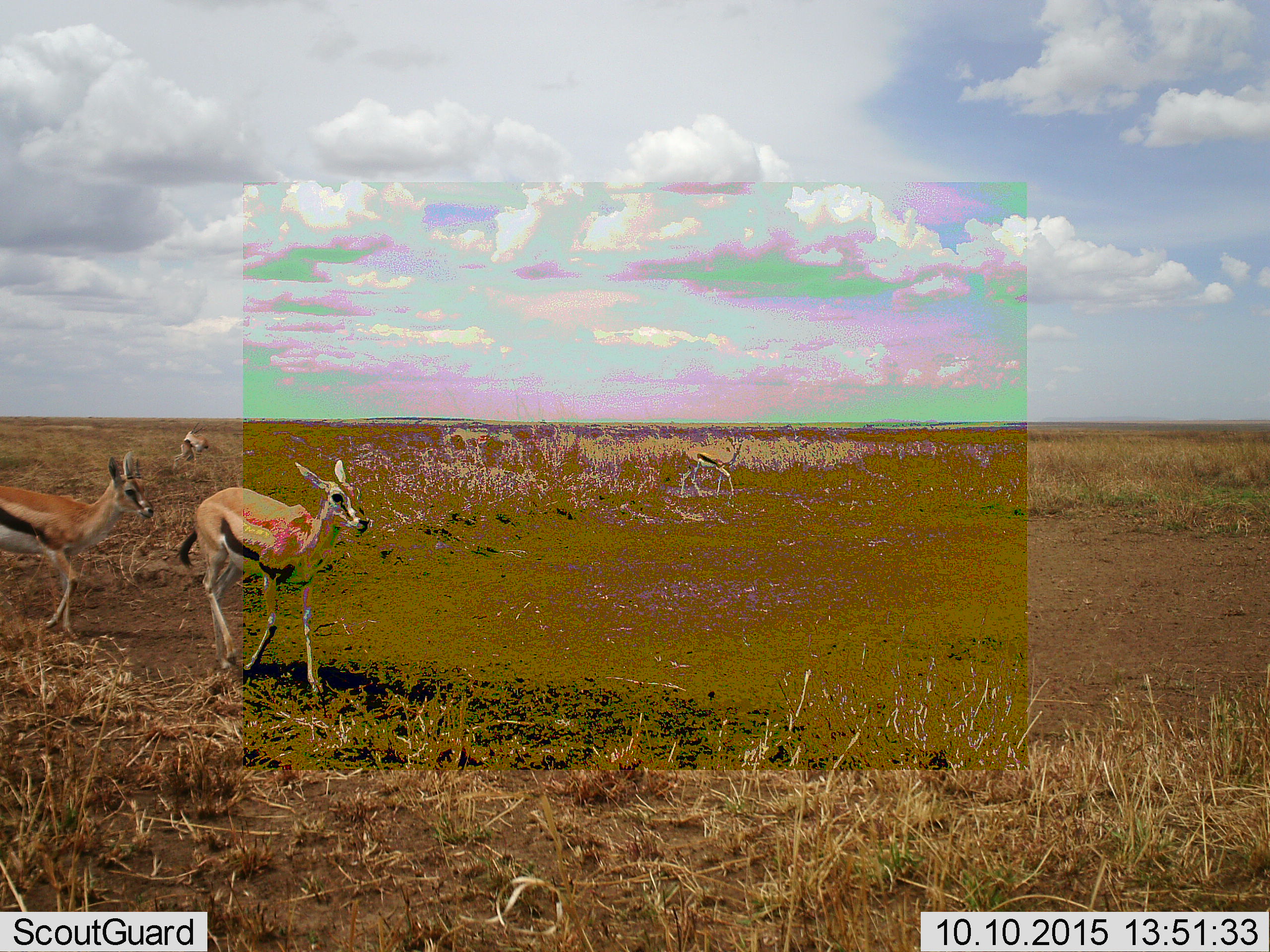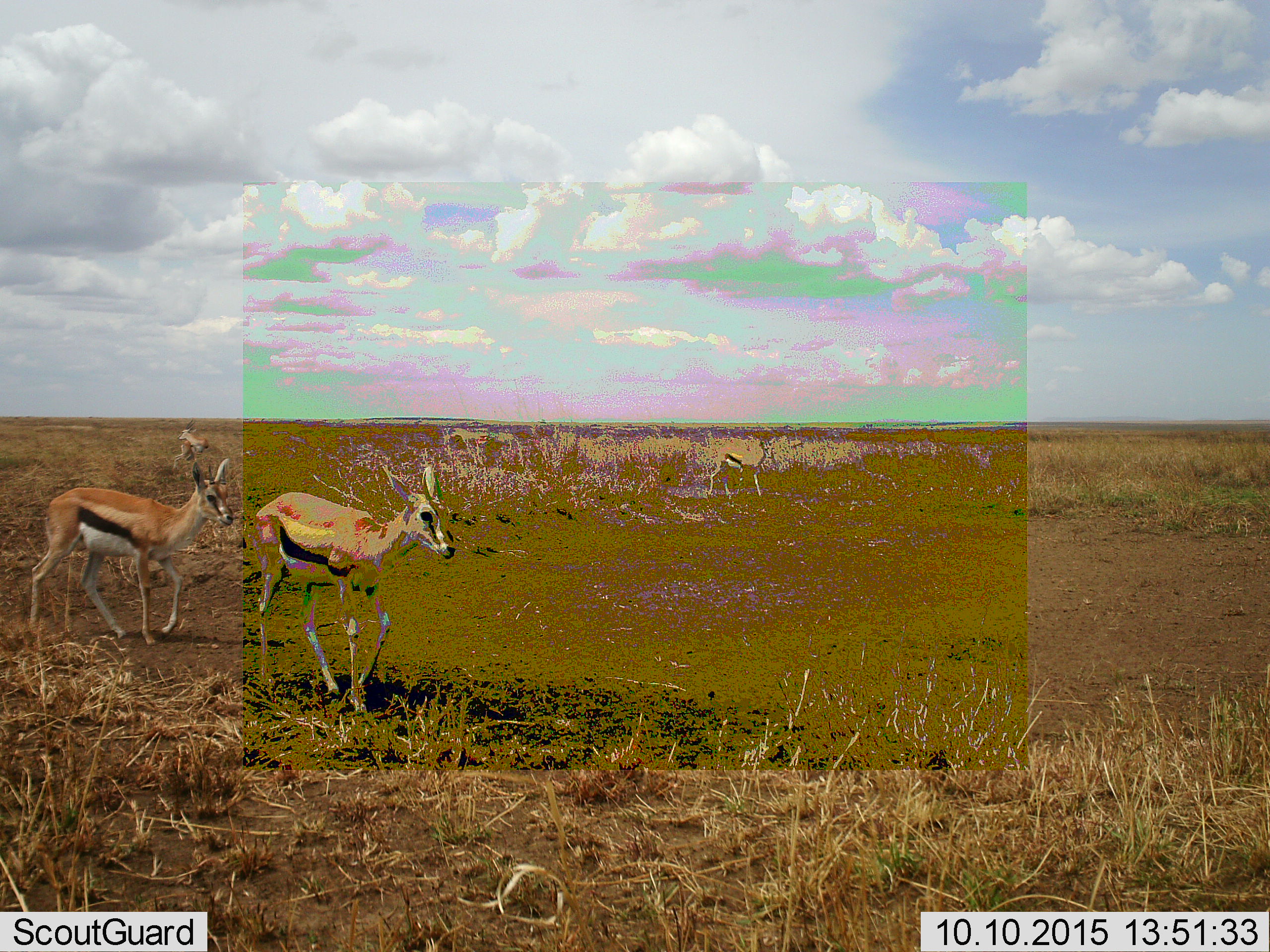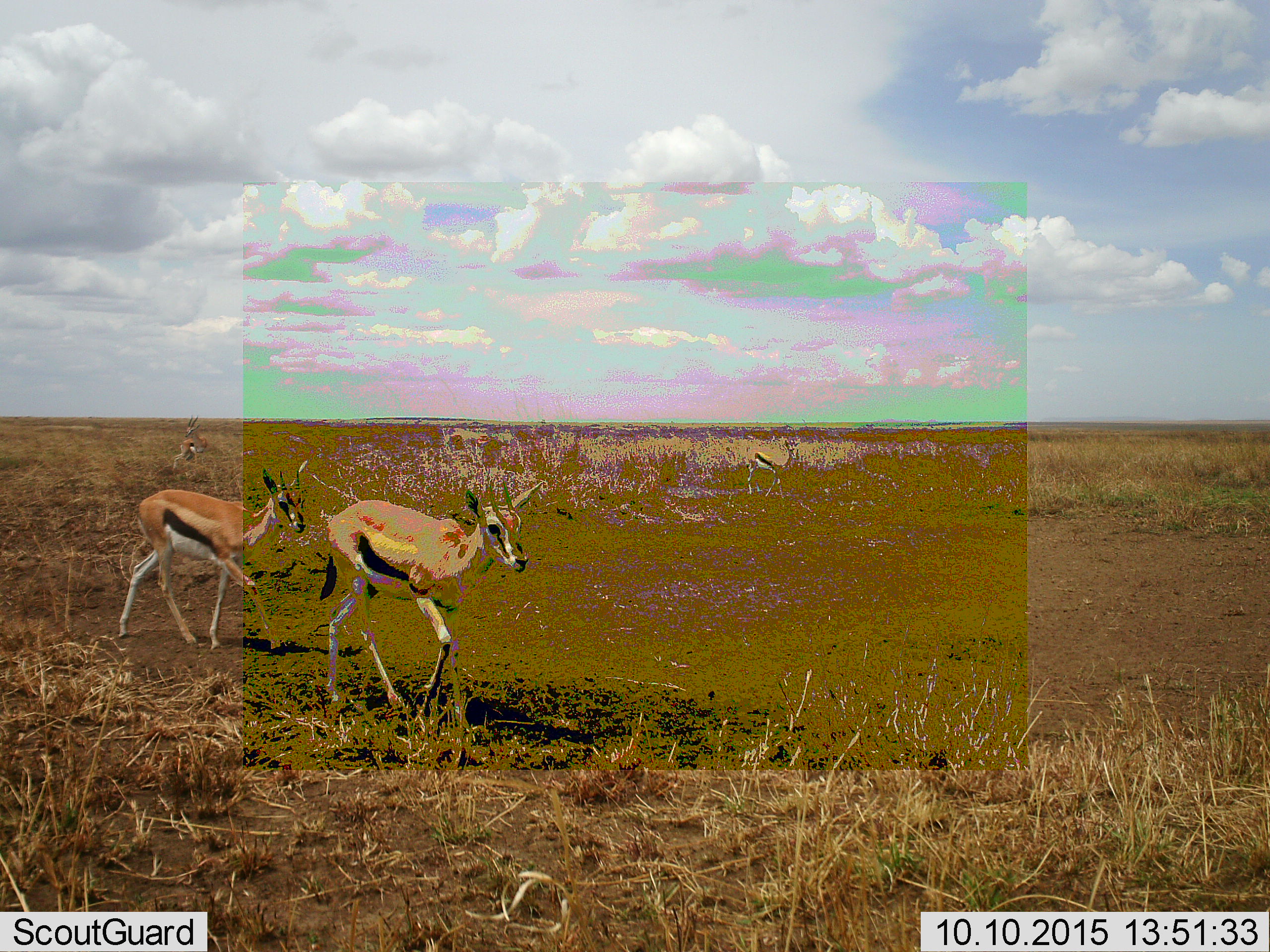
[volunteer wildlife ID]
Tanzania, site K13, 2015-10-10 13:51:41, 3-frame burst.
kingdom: Animalia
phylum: Chordata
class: Mammalia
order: Artiodactyla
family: Bovidae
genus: Eudorcas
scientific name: Eudorcas thomsonii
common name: thomson's gazelle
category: gazellethomsons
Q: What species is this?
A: Gazellethomsons (thomson's gazelle) (Eudorcas thomsonii).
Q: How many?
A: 4.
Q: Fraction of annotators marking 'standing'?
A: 44%.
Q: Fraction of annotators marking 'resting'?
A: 0%.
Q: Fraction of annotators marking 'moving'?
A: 100%.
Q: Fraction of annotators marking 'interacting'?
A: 0%.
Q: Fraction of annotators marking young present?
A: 0%.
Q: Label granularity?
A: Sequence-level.